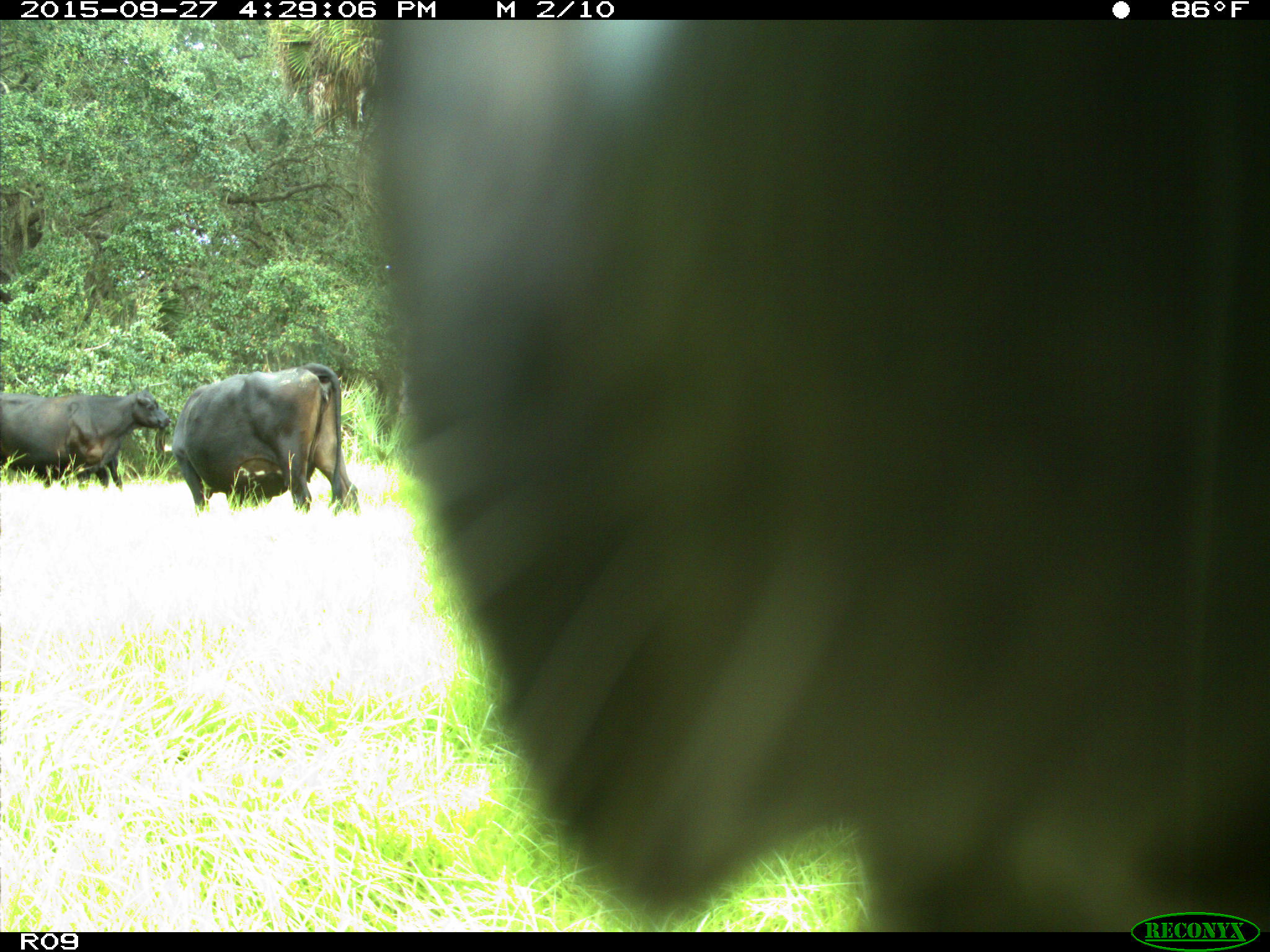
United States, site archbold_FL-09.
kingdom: Animalia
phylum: Chordata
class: Mammalia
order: Artiodactyla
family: Bovidae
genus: Bos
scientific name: Bos taurus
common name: domestic cow